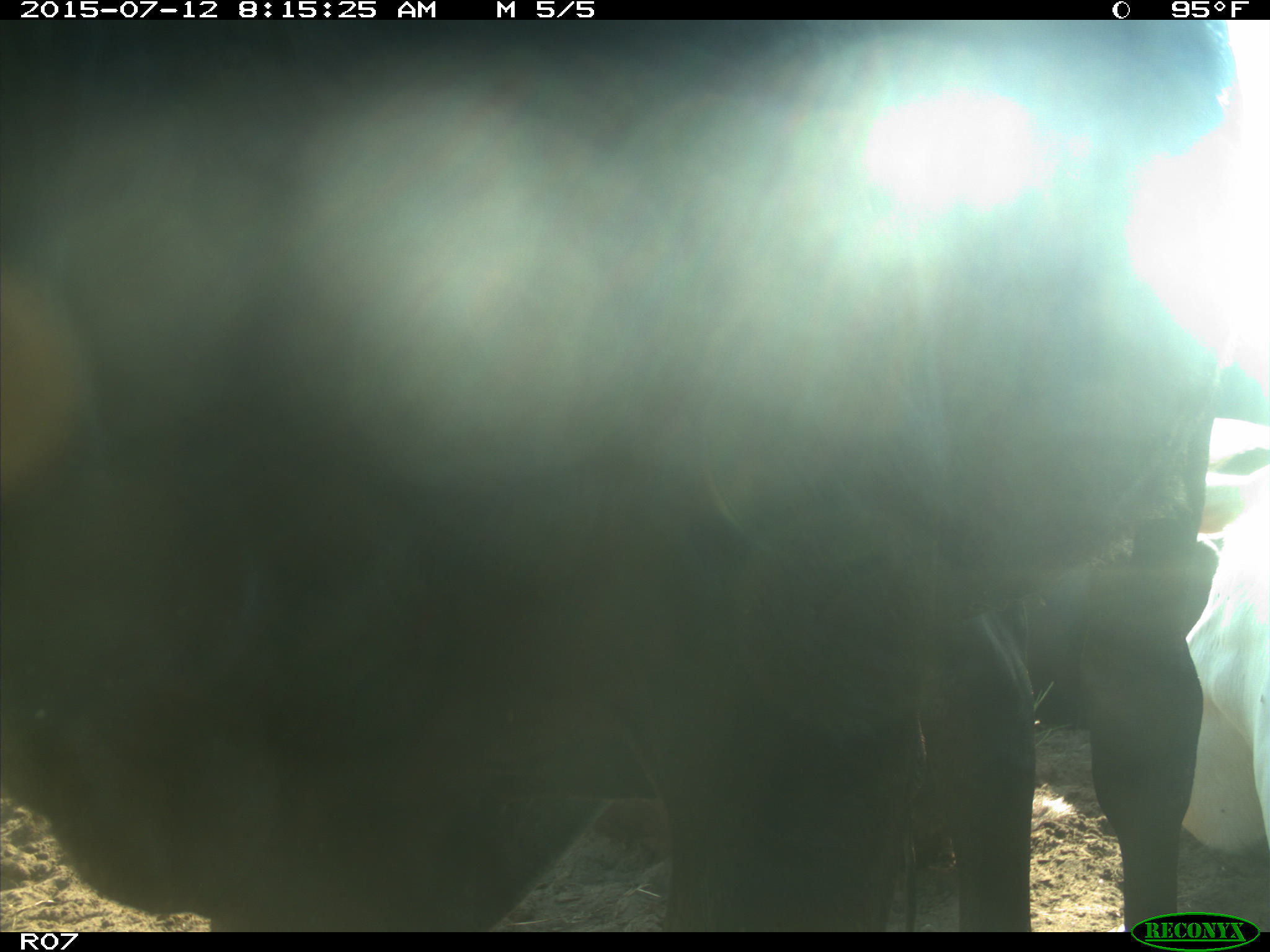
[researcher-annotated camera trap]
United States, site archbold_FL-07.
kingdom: Animalia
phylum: Chordata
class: Mammalia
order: Artiodactyla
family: Bovidae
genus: Bos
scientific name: Bos taurus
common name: domestic cow